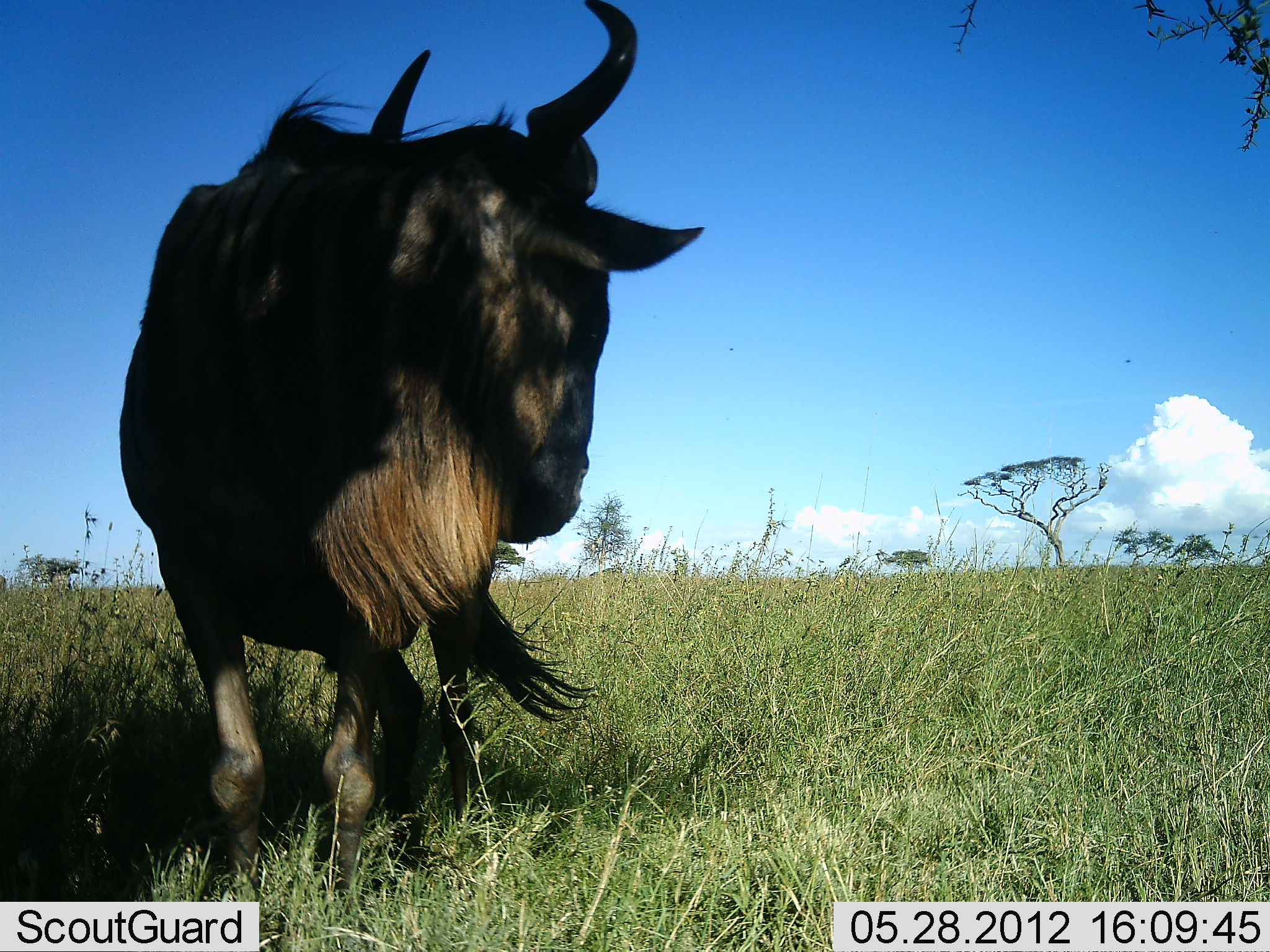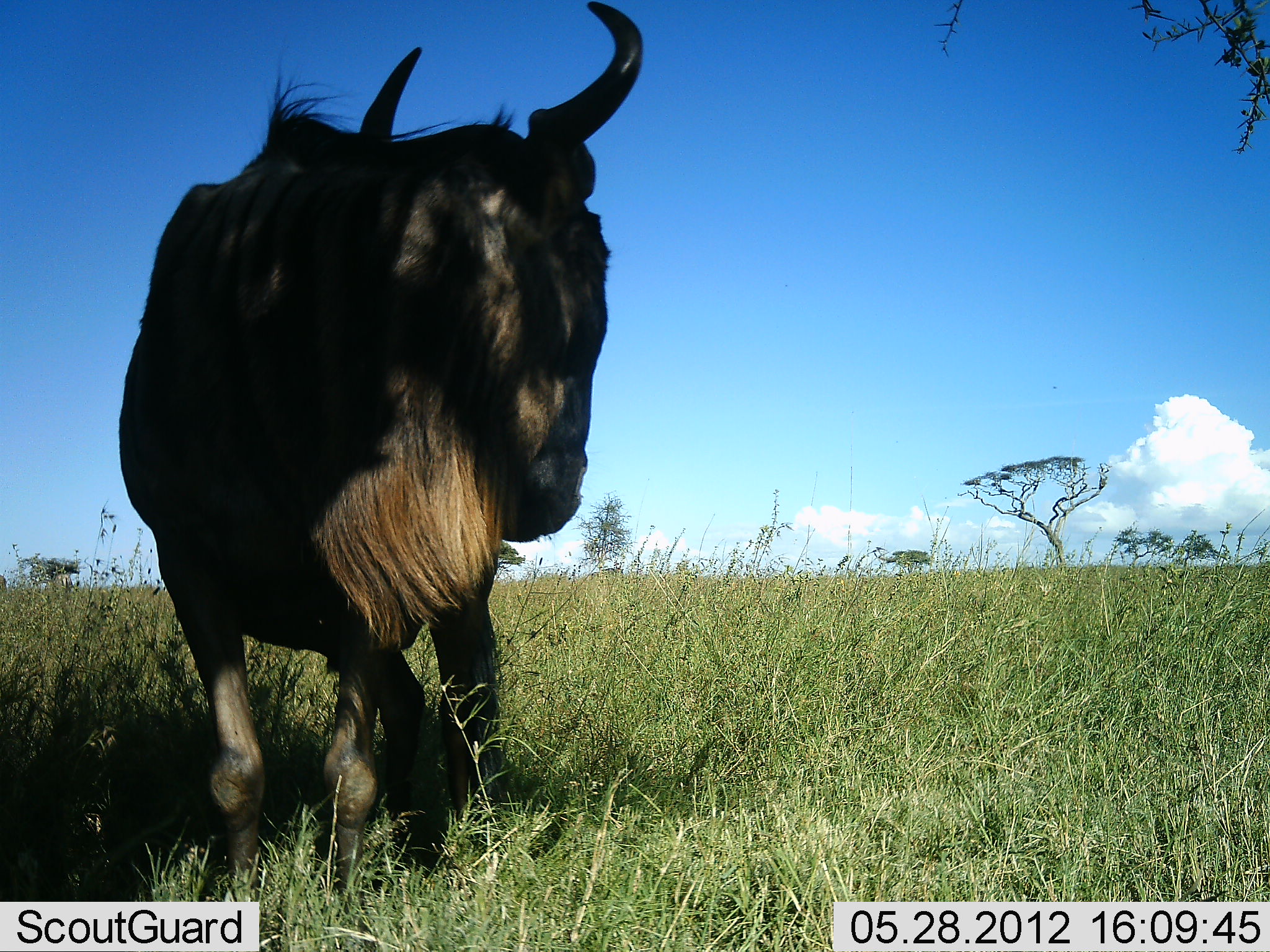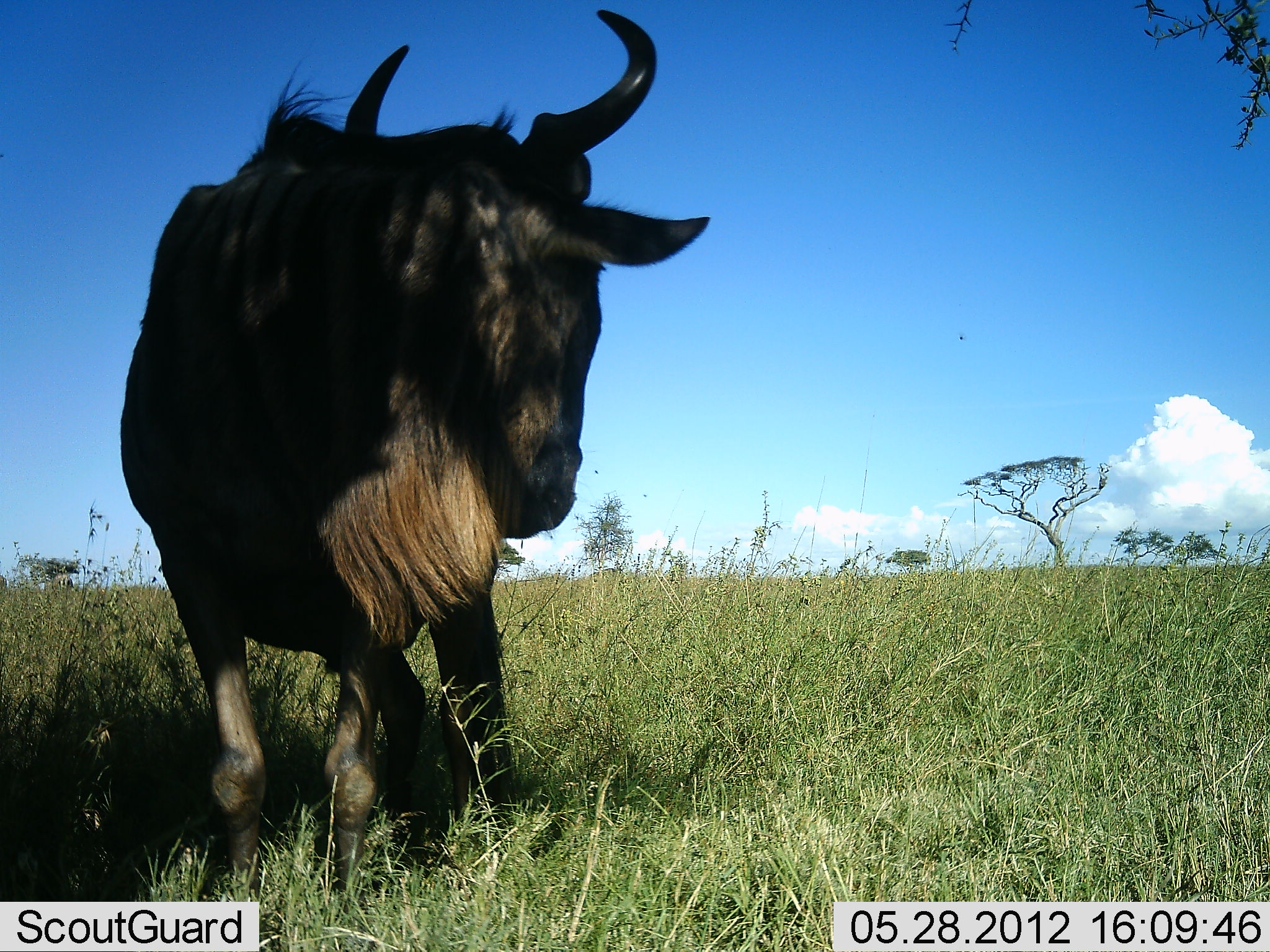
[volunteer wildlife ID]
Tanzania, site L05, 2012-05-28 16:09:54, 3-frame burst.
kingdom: Animalia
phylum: Chordata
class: Mammalia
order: Artiodactyla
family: Bovidae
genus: Connochaetes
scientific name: Connochaetes taurinus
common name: blue wildebeest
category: wildebeest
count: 1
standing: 100%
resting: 10%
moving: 0%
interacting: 0%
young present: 0%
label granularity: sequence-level